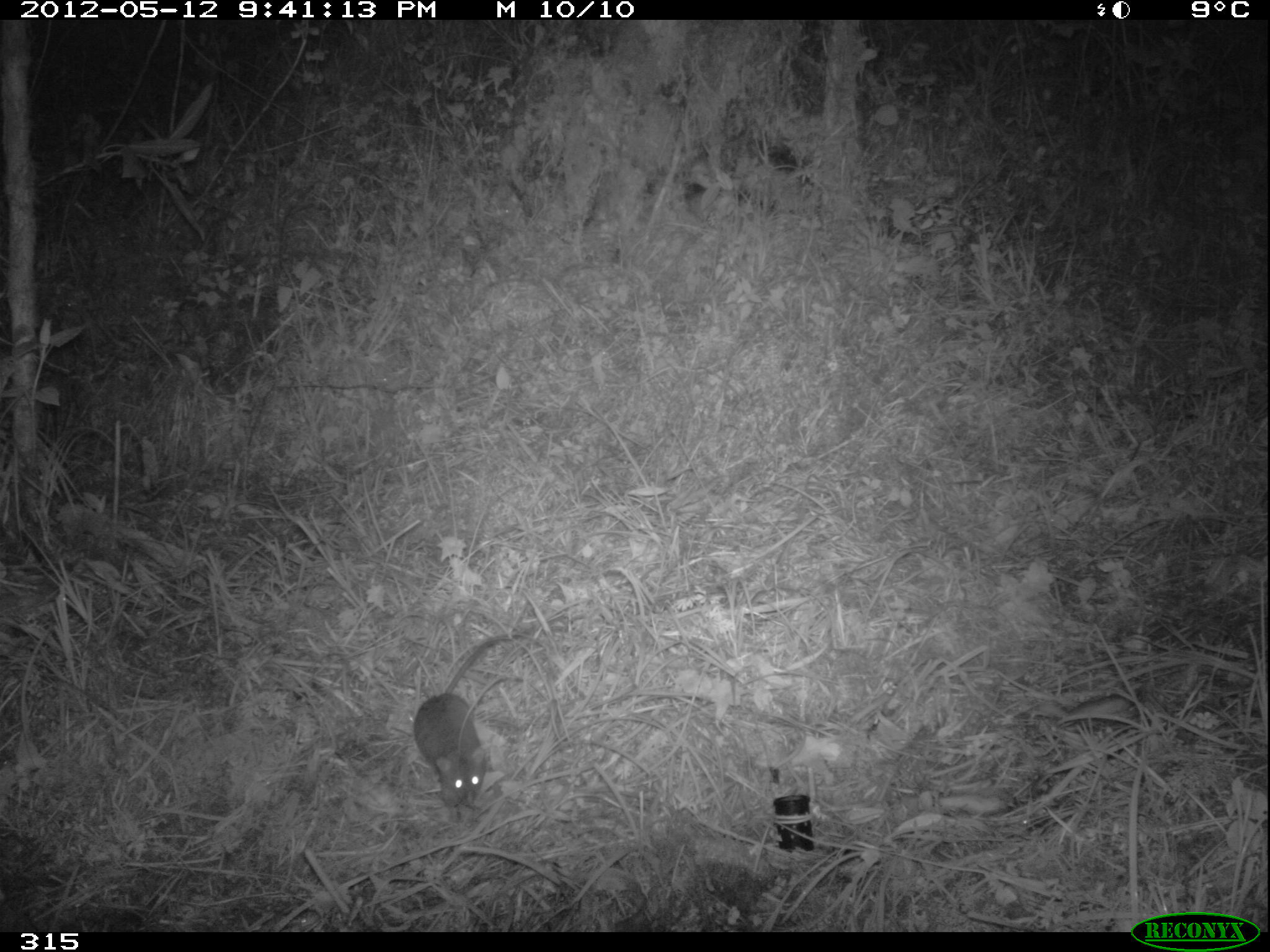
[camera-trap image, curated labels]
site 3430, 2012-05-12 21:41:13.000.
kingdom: Animalia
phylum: Chordata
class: Mammalia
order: Rodentia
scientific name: Rodentia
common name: rodents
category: unknown rodent